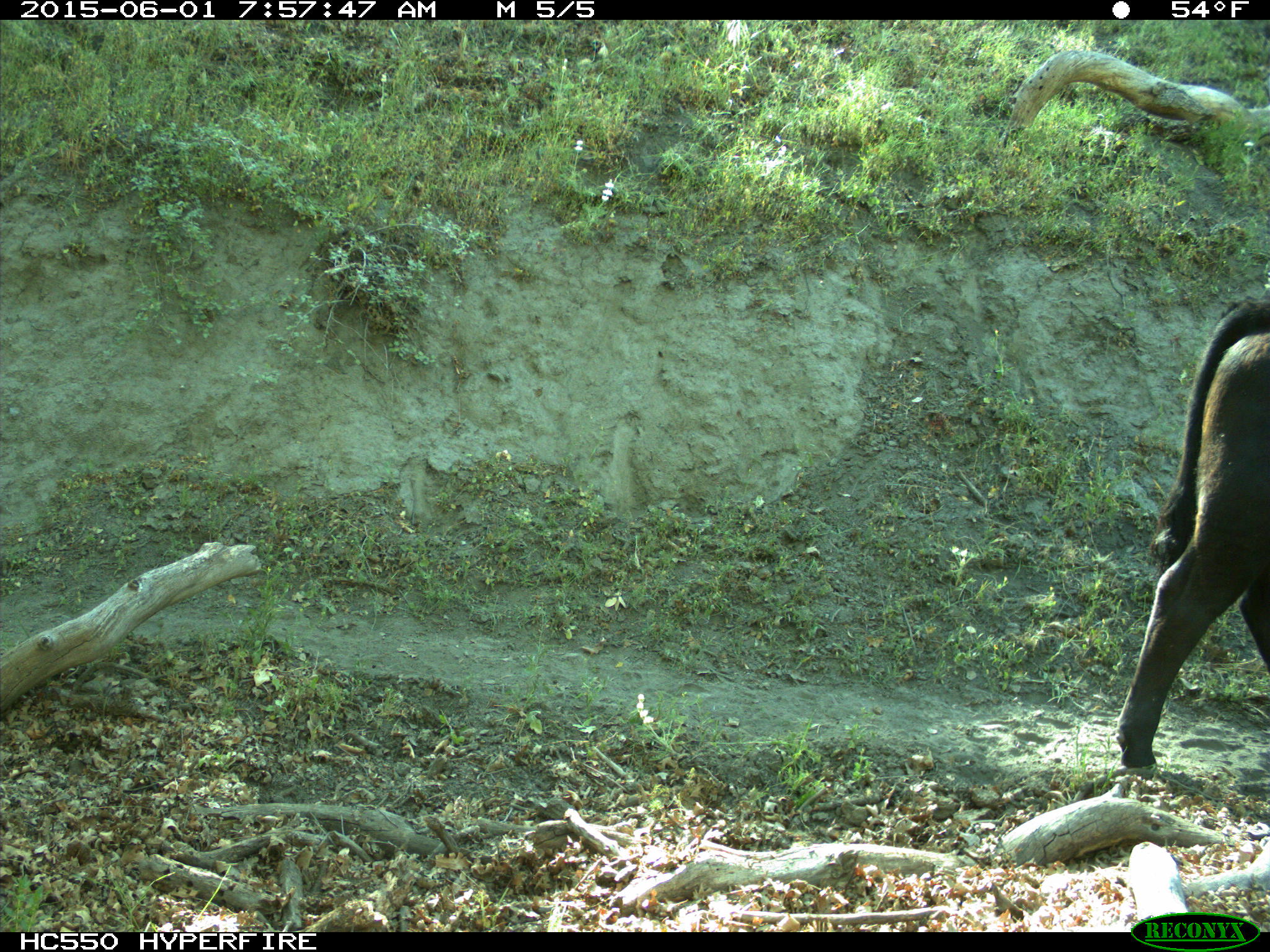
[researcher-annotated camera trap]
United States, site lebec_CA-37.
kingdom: Animalia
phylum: Chordata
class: Mammalia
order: Artiodactyla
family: Bovidae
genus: Bos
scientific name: Bos taurus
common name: domestic cow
Bos taurus (domestic cow).